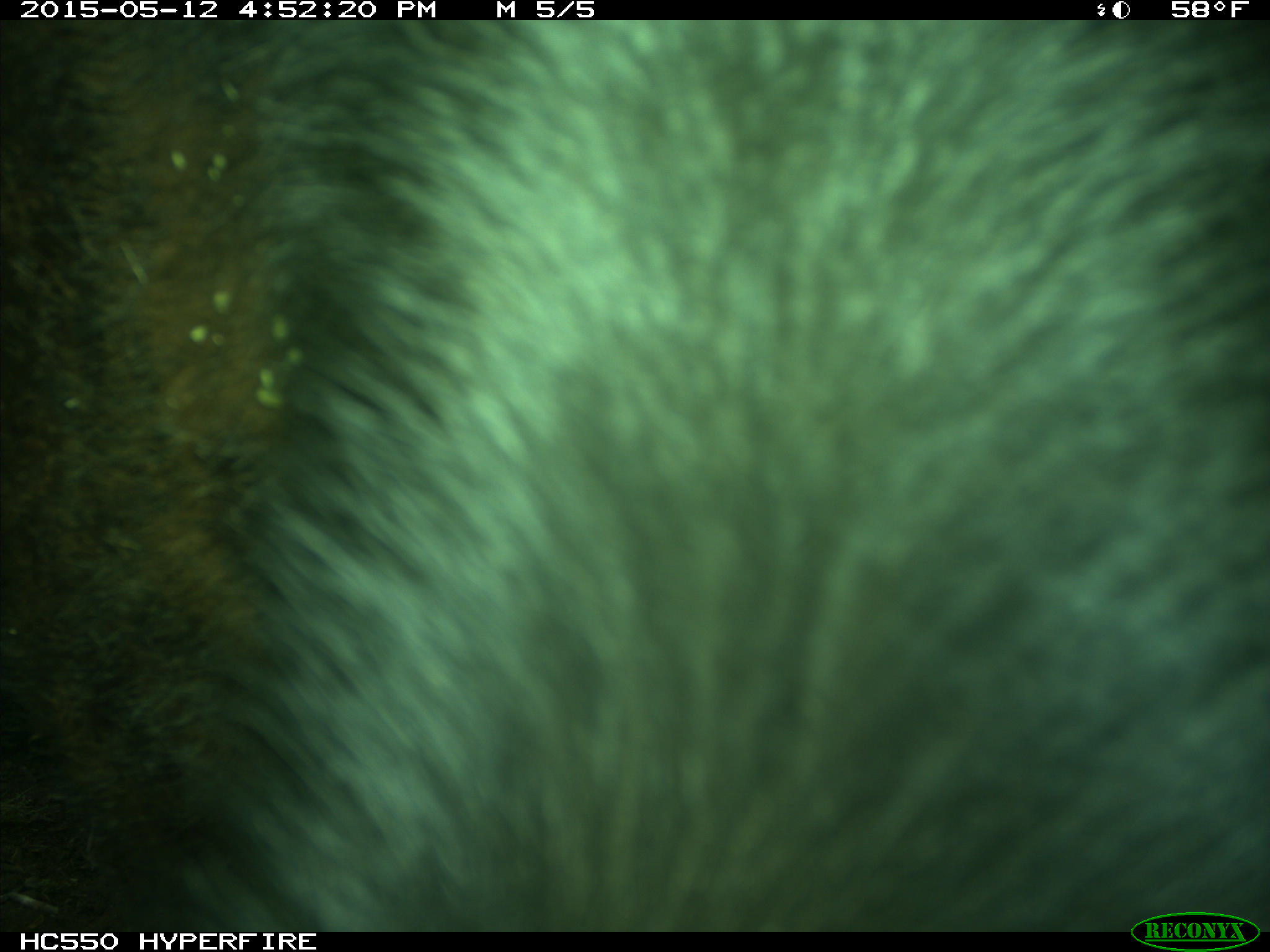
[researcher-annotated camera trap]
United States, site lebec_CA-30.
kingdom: Animalia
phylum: Chordata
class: Mammalia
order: Artiodactyla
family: Bovidae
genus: Bos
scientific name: Bos taurus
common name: domestic cow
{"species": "Bos taurus (domestic cow)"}